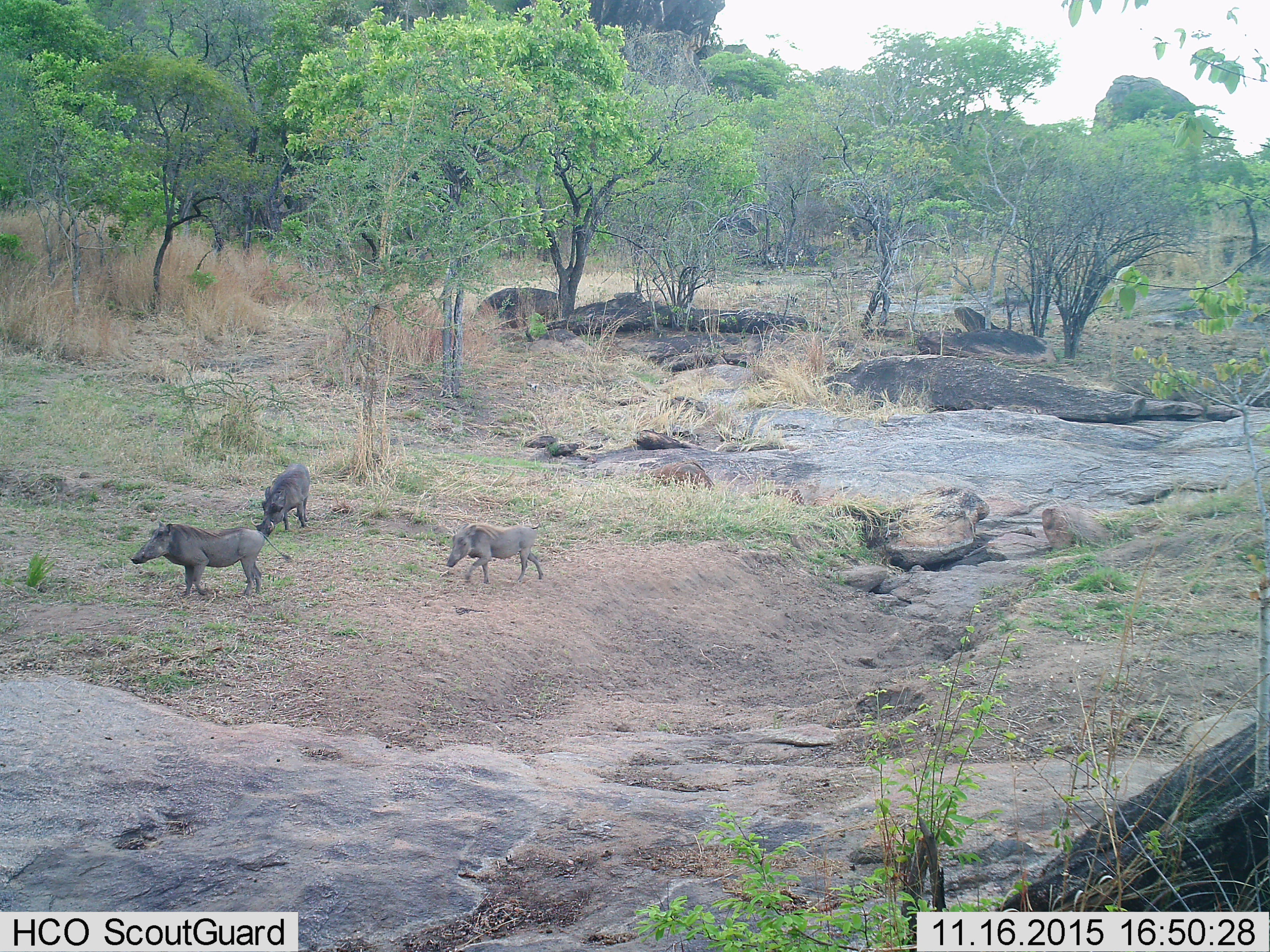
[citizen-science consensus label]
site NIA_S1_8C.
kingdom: Animalia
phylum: Chordata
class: Mammalia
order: Artiodactyla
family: Suidae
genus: Phacochoerus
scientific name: Phacochoerus africanus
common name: warthog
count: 3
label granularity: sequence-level